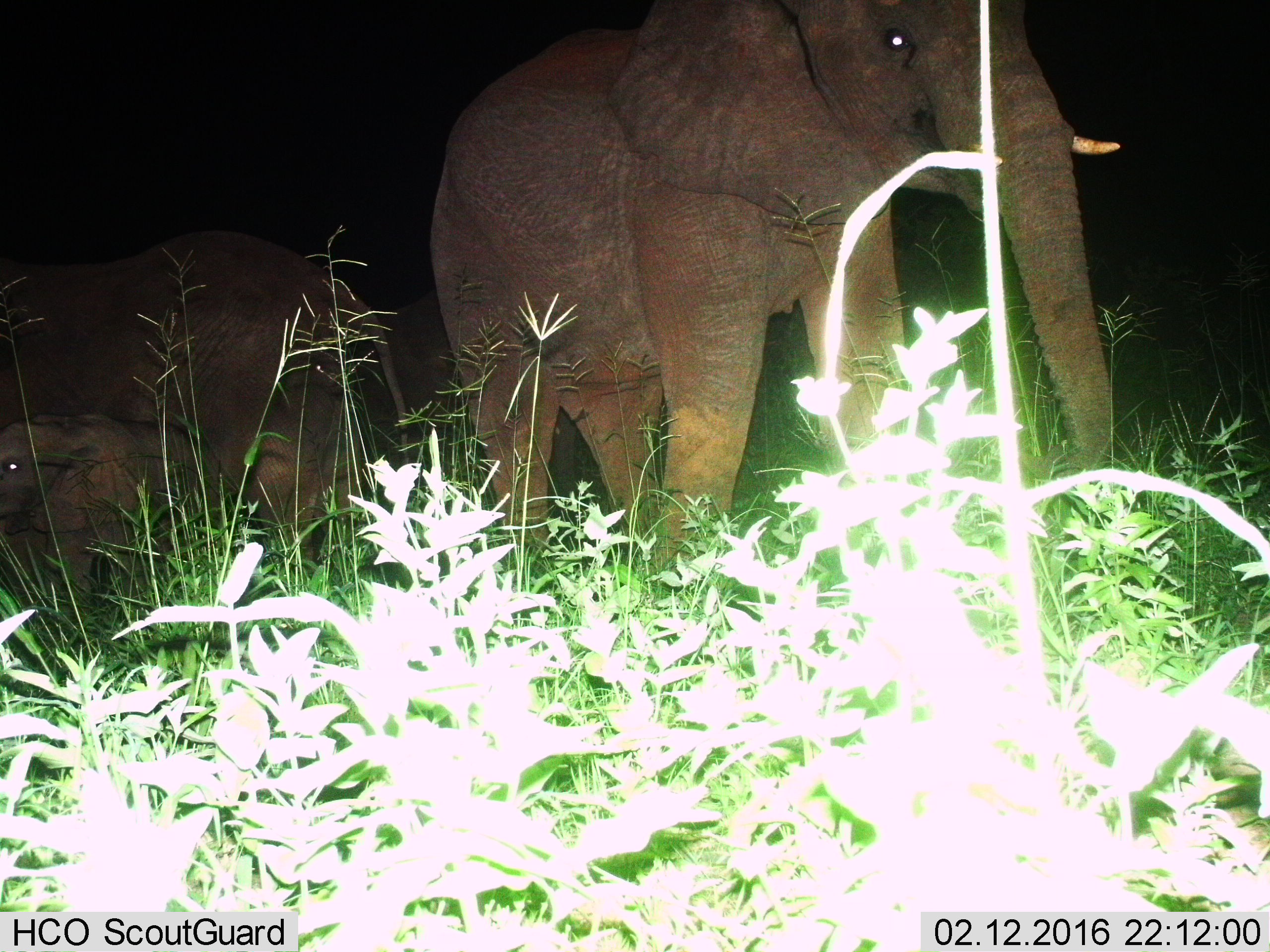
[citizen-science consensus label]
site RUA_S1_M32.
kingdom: Animalia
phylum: Chordata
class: Mammalia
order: Proboscidea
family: Elephantidae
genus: Loxodonta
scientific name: Loxodonta africana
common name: african bush elephant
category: elephant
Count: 4.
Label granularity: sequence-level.